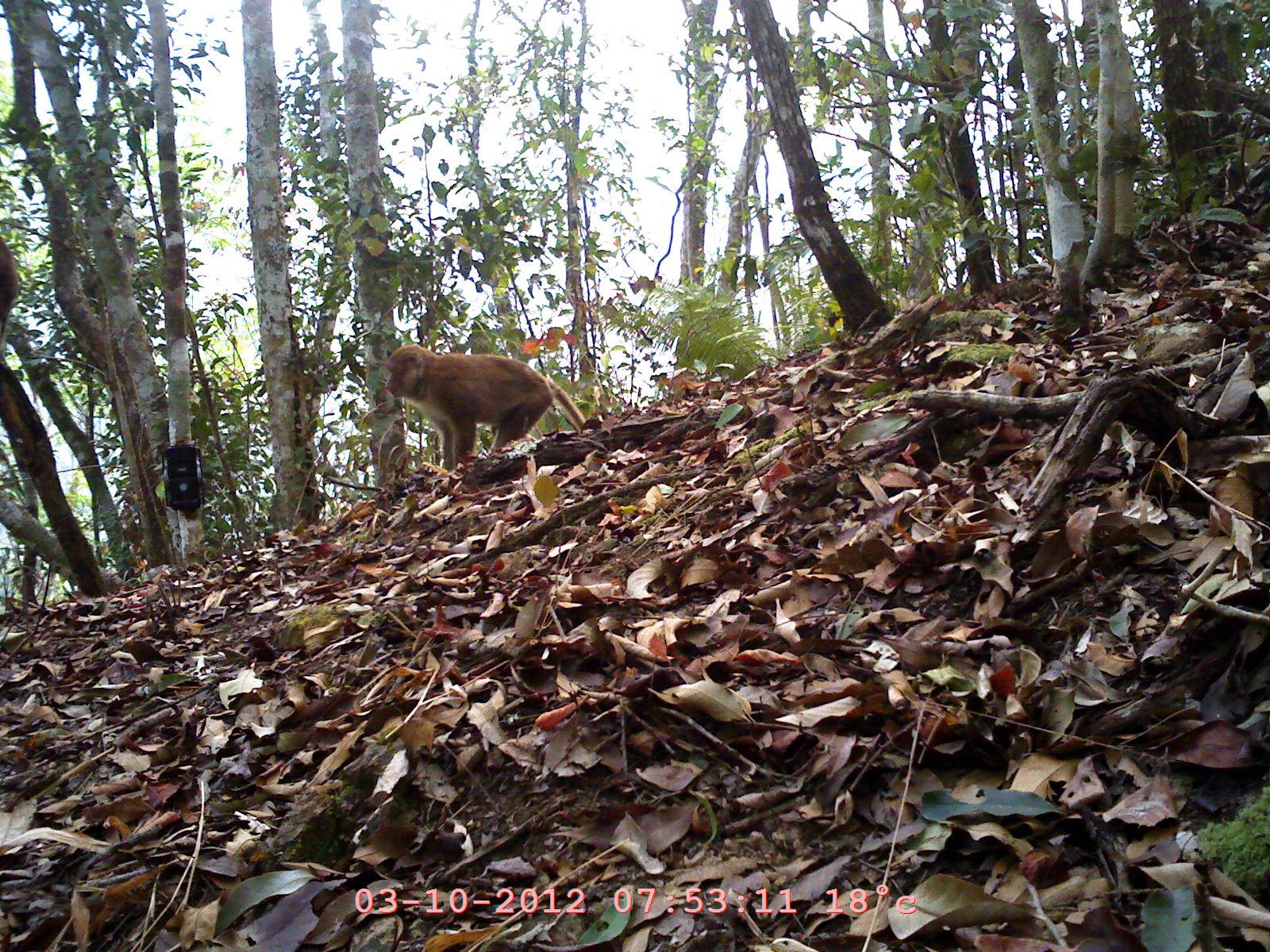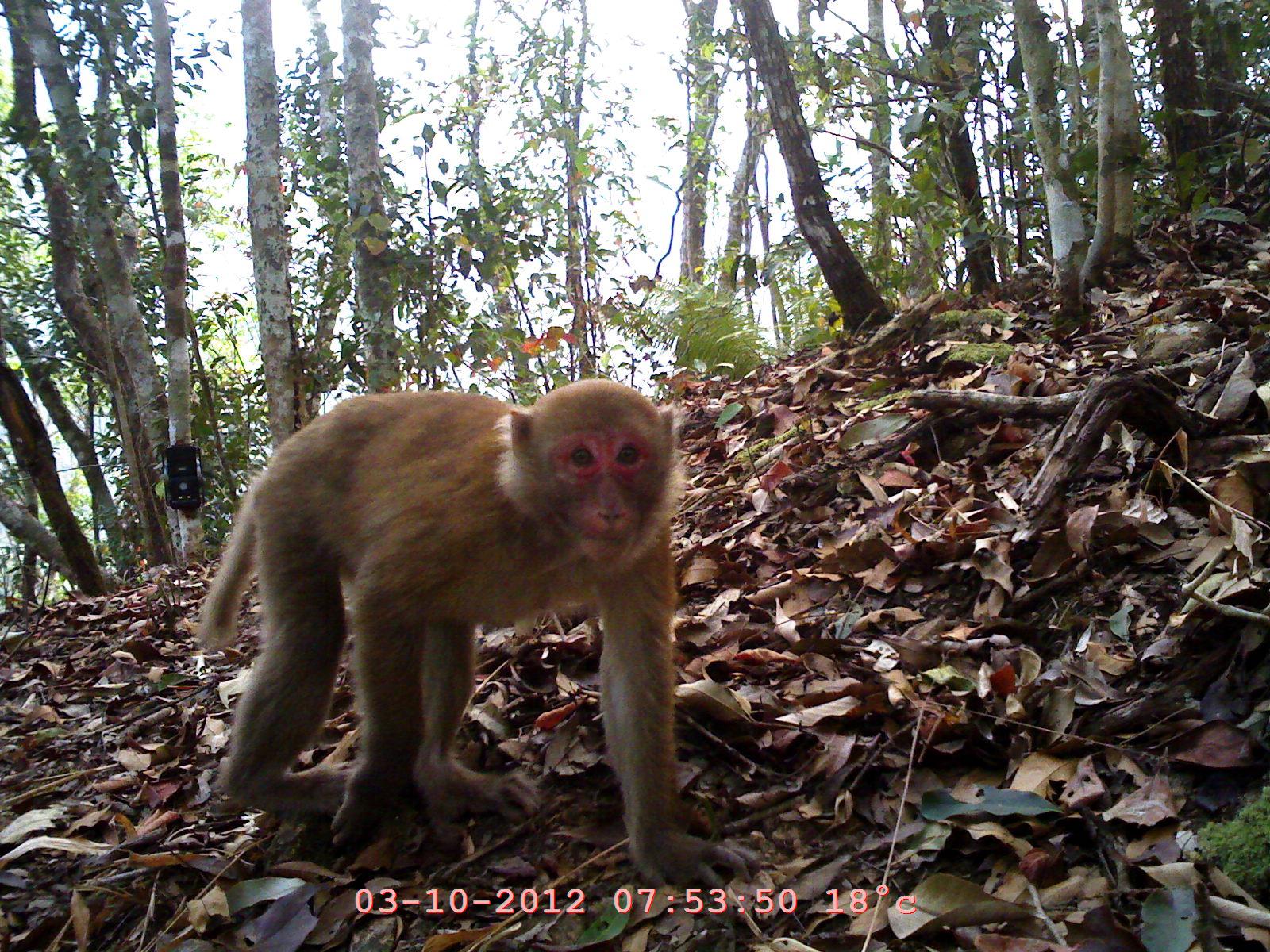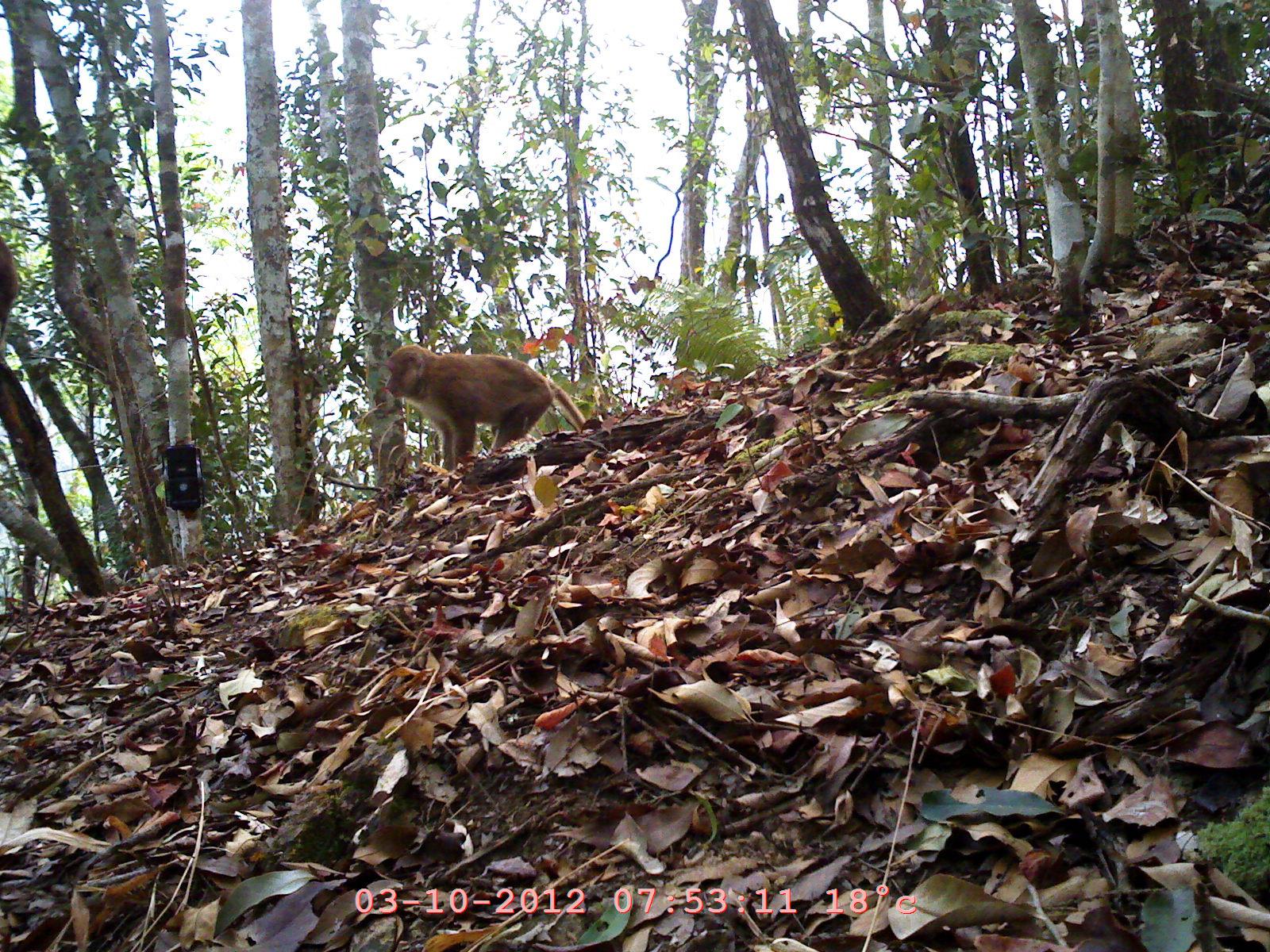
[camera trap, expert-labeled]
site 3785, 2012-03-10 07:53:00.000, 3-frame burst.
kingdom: Animalia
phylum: Chordata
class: Mammalia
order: Primates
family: Cercopithecidae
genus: Macaca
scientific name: Macaca arctoides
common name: stump-tailed macaque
Macaca arctoides (stump-tailed macaque), count 1.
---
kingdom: Animalia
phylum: Chordata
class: Mammalia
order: Primates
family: Cercopithecidae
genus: Macaca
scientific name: Macaca nemestrina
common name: southern pig-tailed macaque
Macaca nemestrina (southern pig-tailed macaque), count 1.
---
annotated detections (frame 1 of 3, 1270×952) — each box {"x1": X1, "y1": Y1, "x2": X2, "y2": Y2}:
macaca arctoides: {"x1": 384, "y1": 343, "x2": 588, "y2": 472}; {"x1": 0, "y1": 236, "x2": 20, "y2": 352}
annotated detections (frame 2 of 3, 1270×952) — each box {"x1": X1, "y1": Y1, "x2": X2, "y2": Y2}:
macaca arctoides: {"x1": 193, "y1": 374, "x2": 764, "y2": 898}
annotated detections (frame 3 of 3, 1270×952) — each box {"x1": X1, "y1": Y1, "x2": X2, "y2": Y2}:
macaca nemestrina: {"x1": 381, "y1": 339, "x2": 585, "y2": 472}; {"x1": 0, "y1": 233, "x2": 20, "y2": 356}